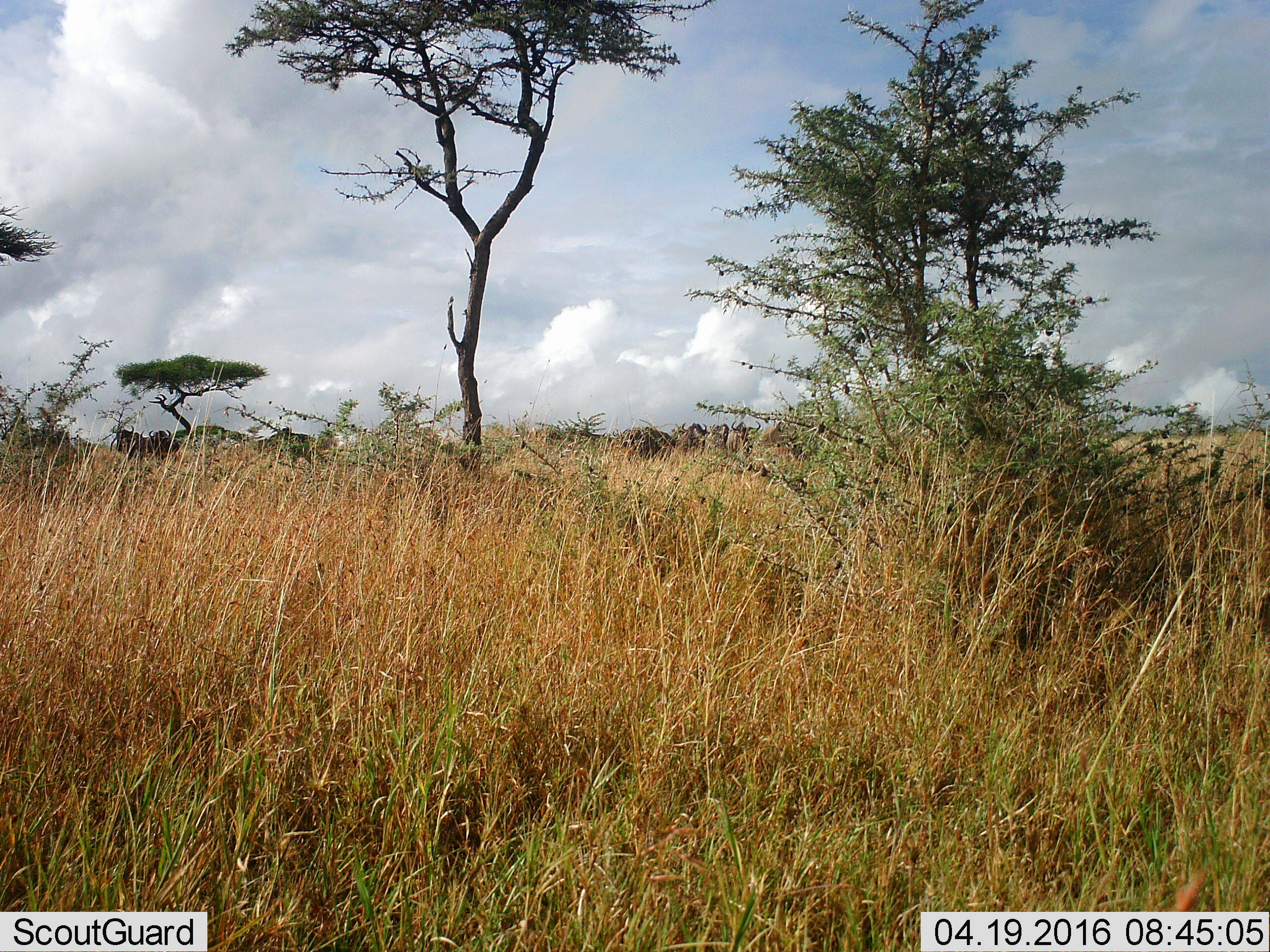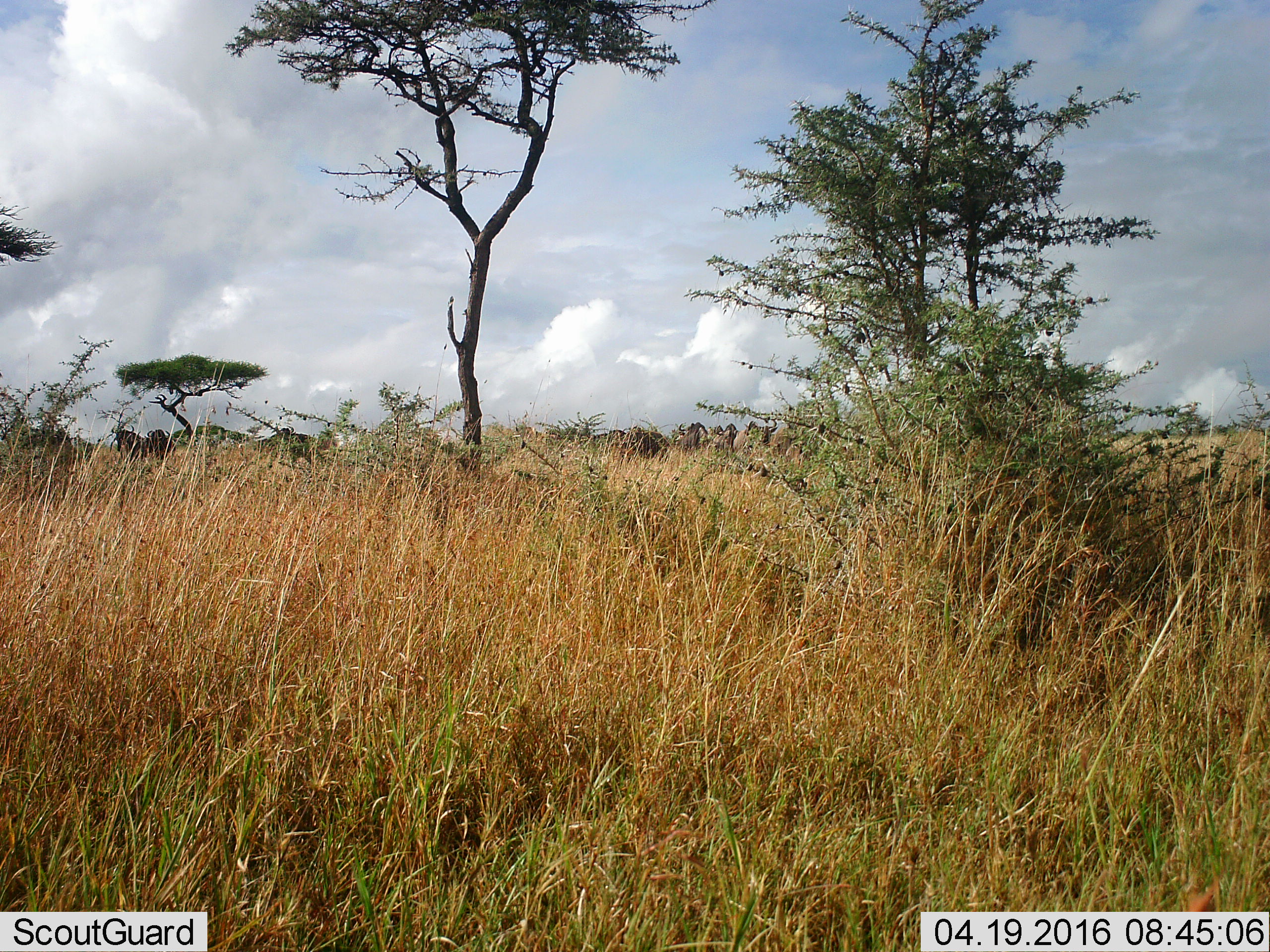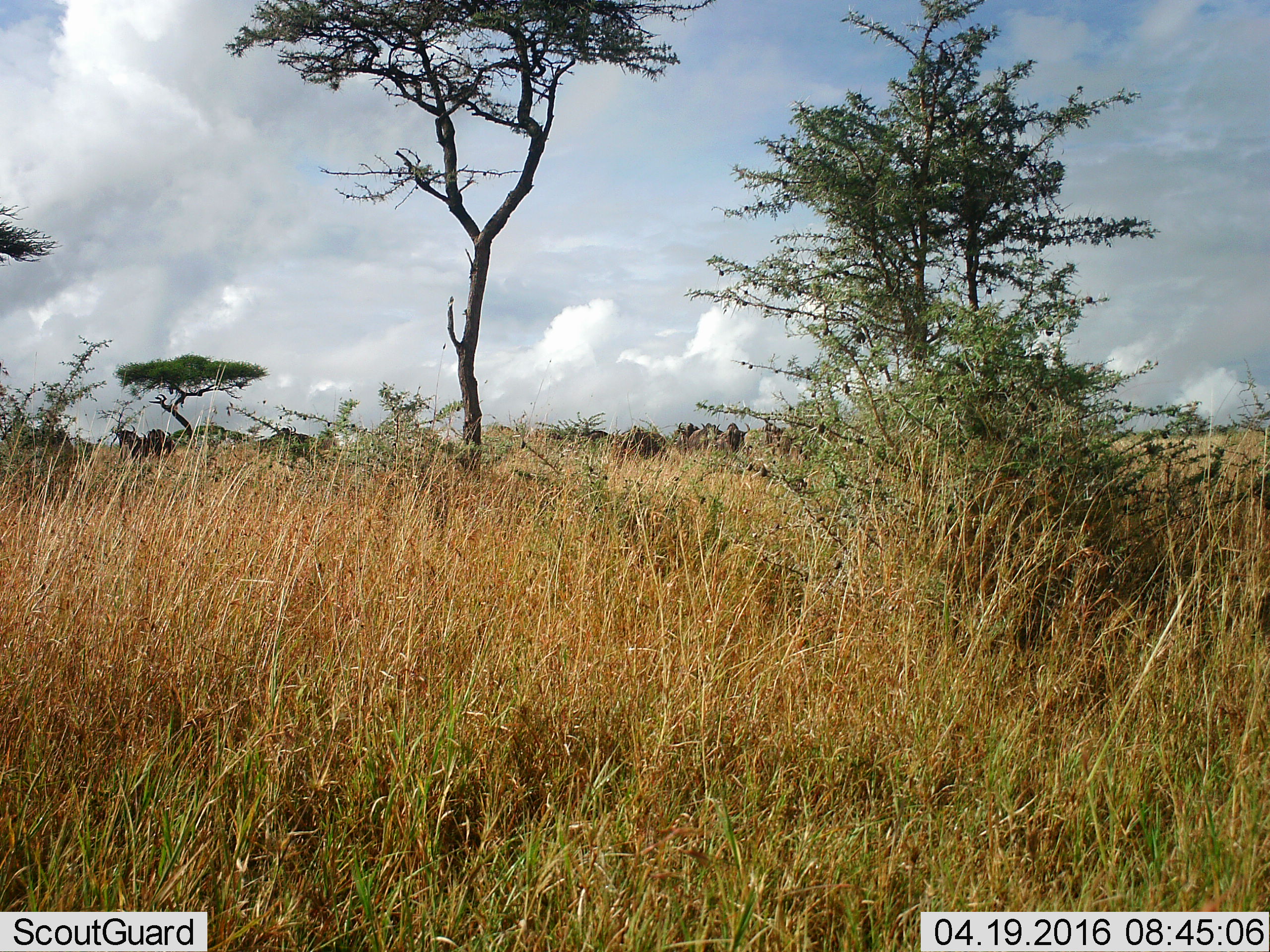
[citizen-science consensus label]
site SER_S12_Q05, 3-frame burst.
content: unidentified animal